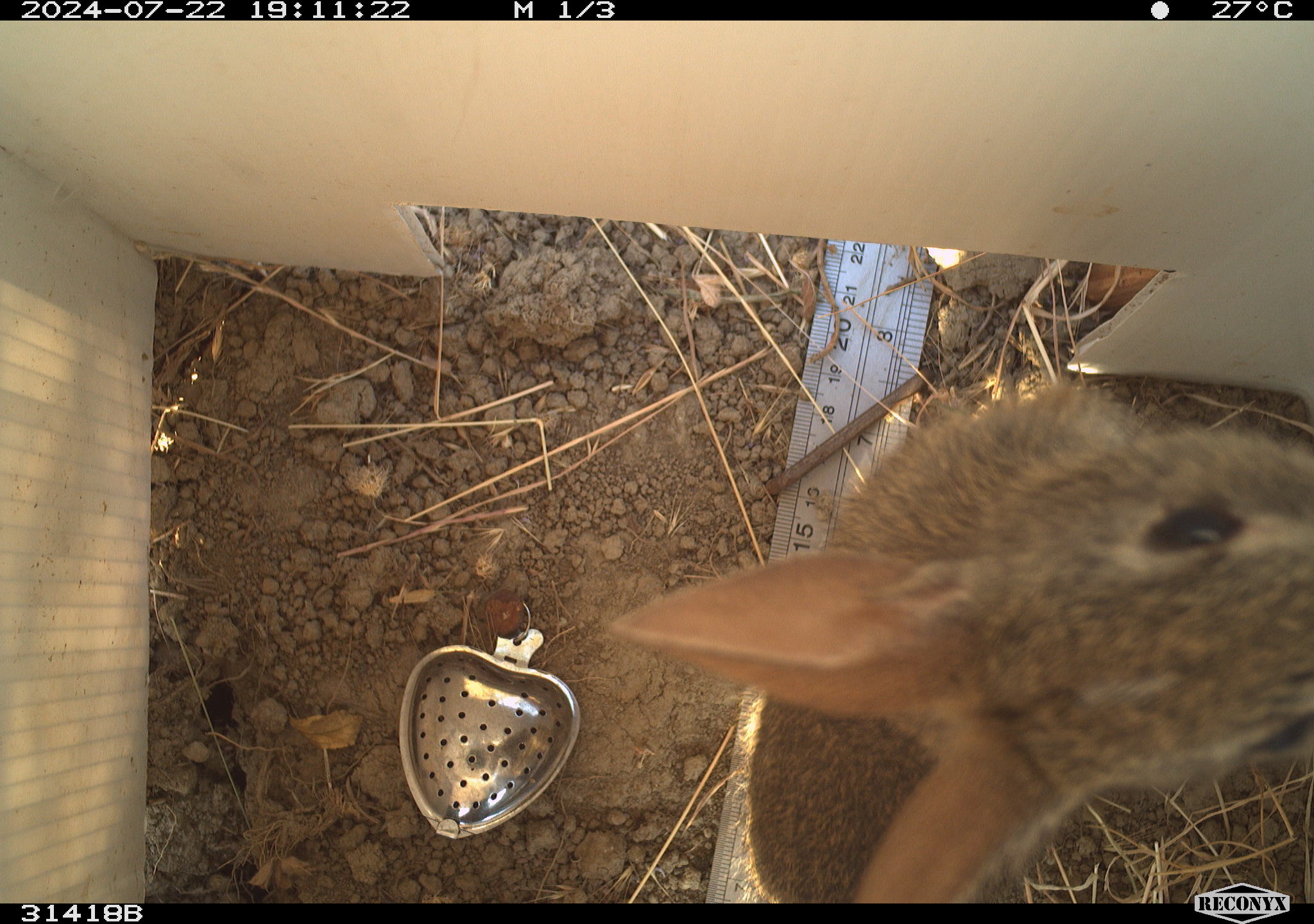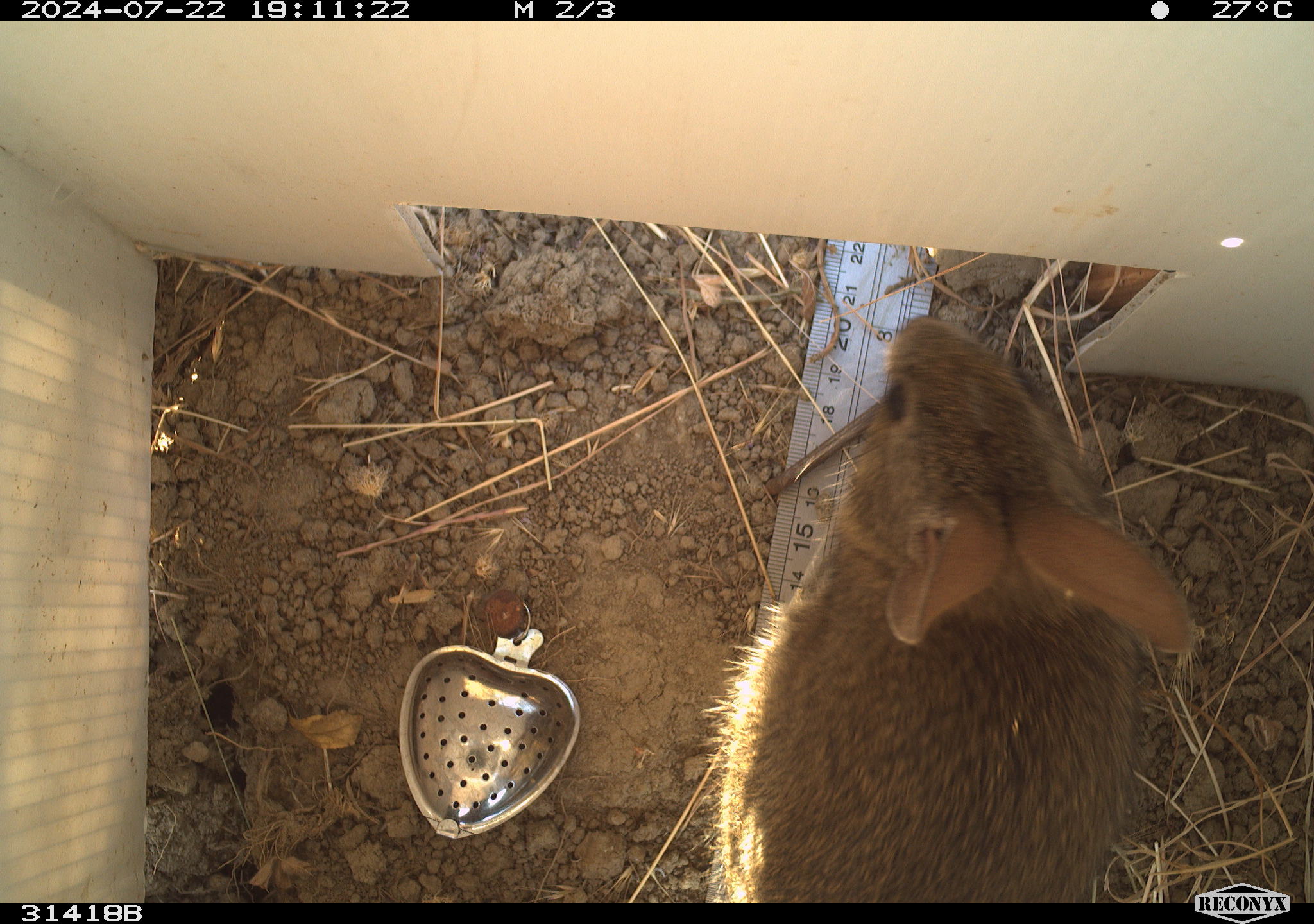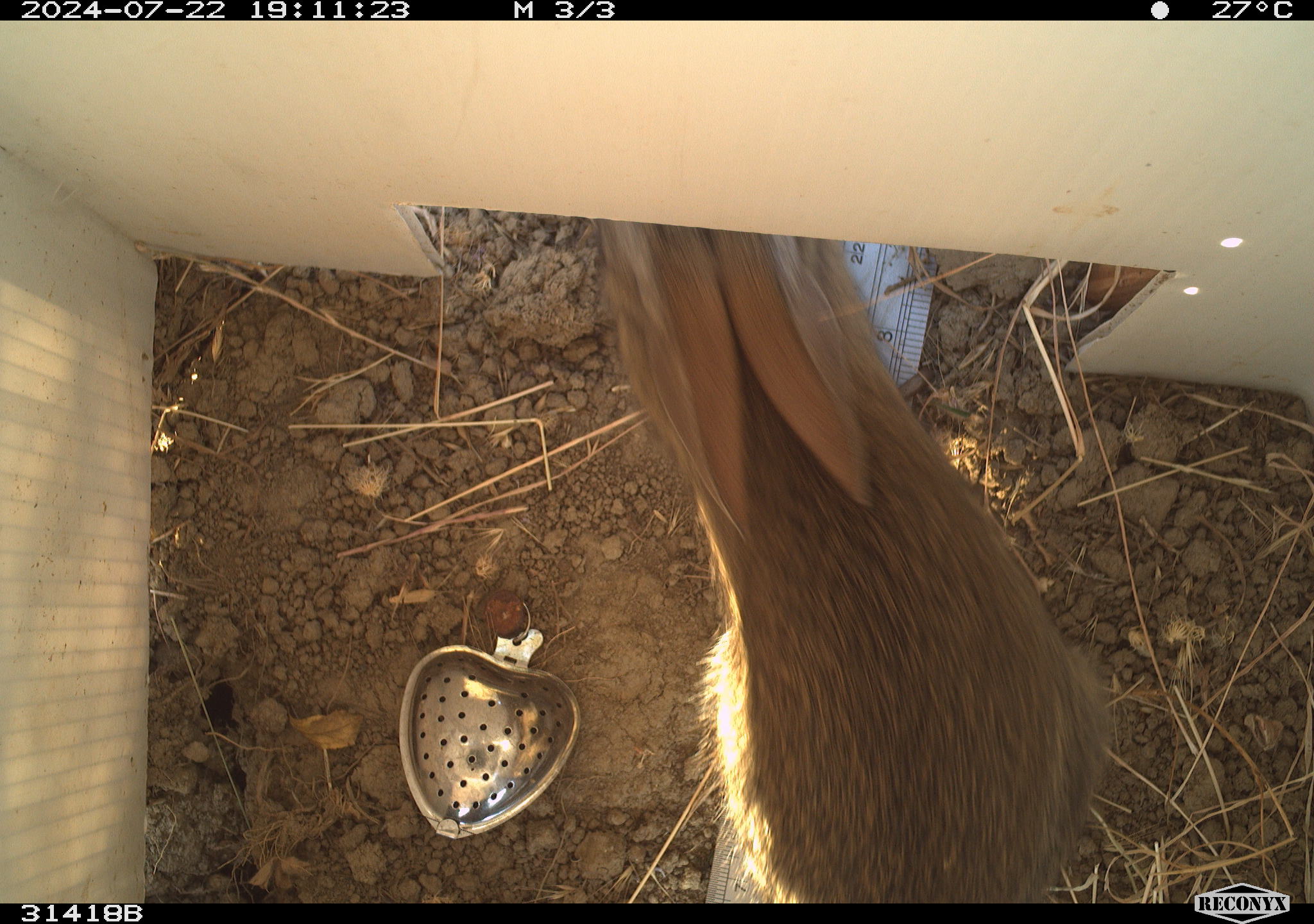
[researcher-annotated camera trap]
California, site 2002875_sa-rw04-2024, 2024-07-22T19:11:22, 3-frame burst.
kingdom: Animalia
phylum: Chordata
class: Mammalia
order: Lagomorpha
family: Leporidae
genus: Sylvilagus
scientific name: Sylvilagus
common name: cottontail rabbits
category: sylvilagus species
Sylvilagus species (cottontail rabbits) (Sylvilagus).